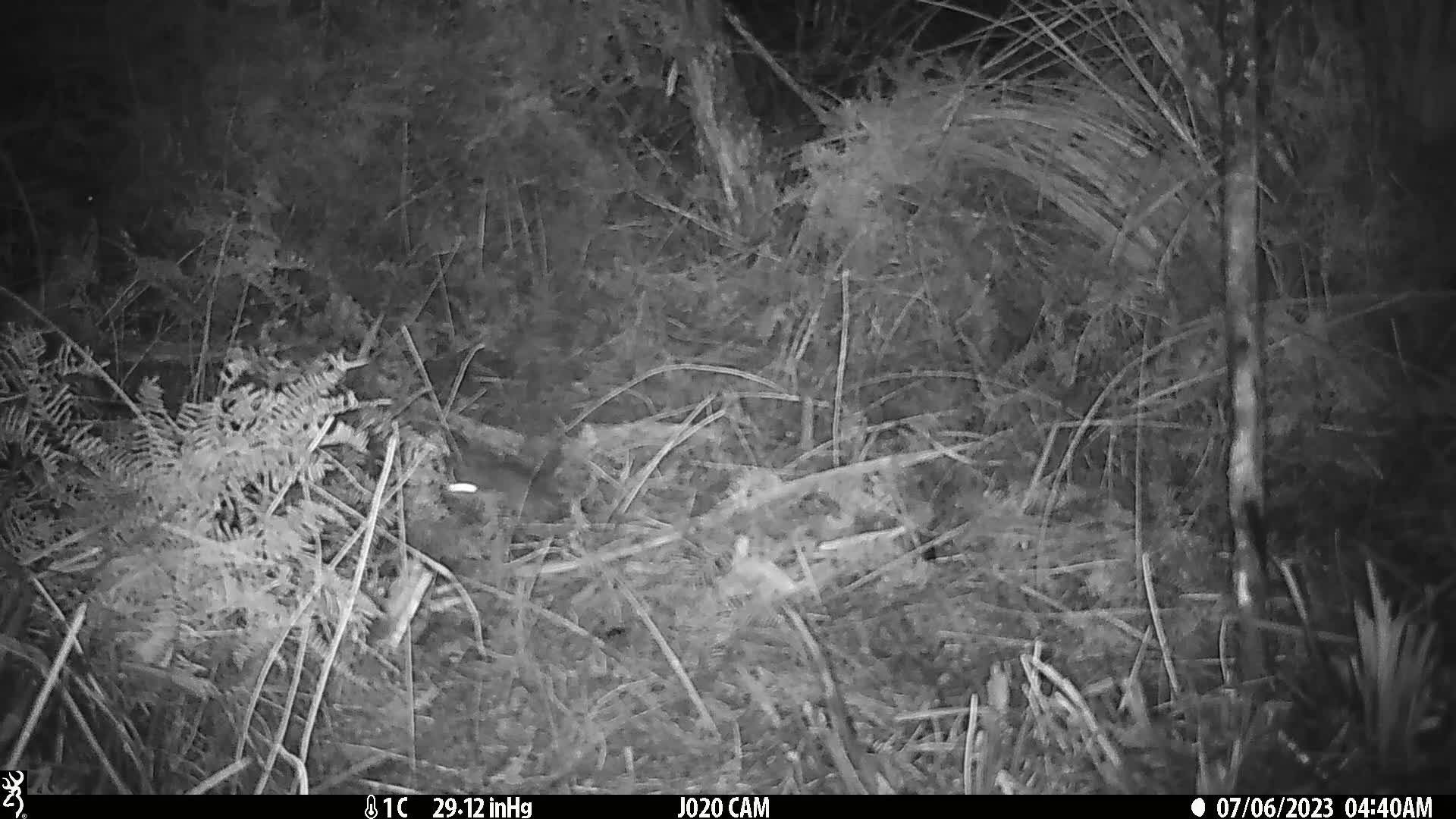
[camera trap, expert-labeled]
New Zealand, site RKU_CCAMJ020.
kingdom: Animalia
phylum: Chordata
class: Mammalia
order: Rodentia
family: Muridae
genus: Rattus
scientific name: Rattus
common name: rat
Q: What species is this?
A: Rat (Rattus).